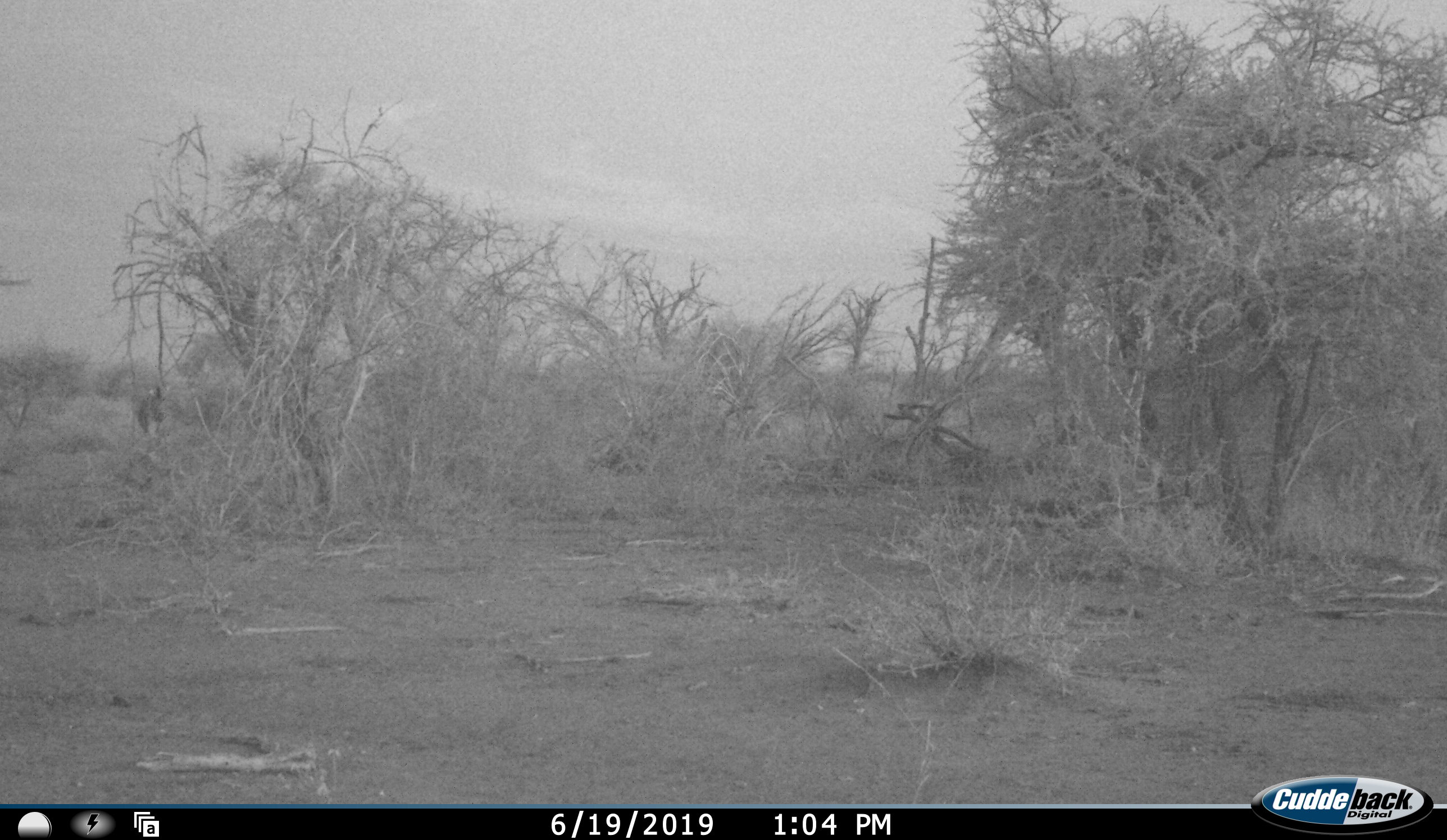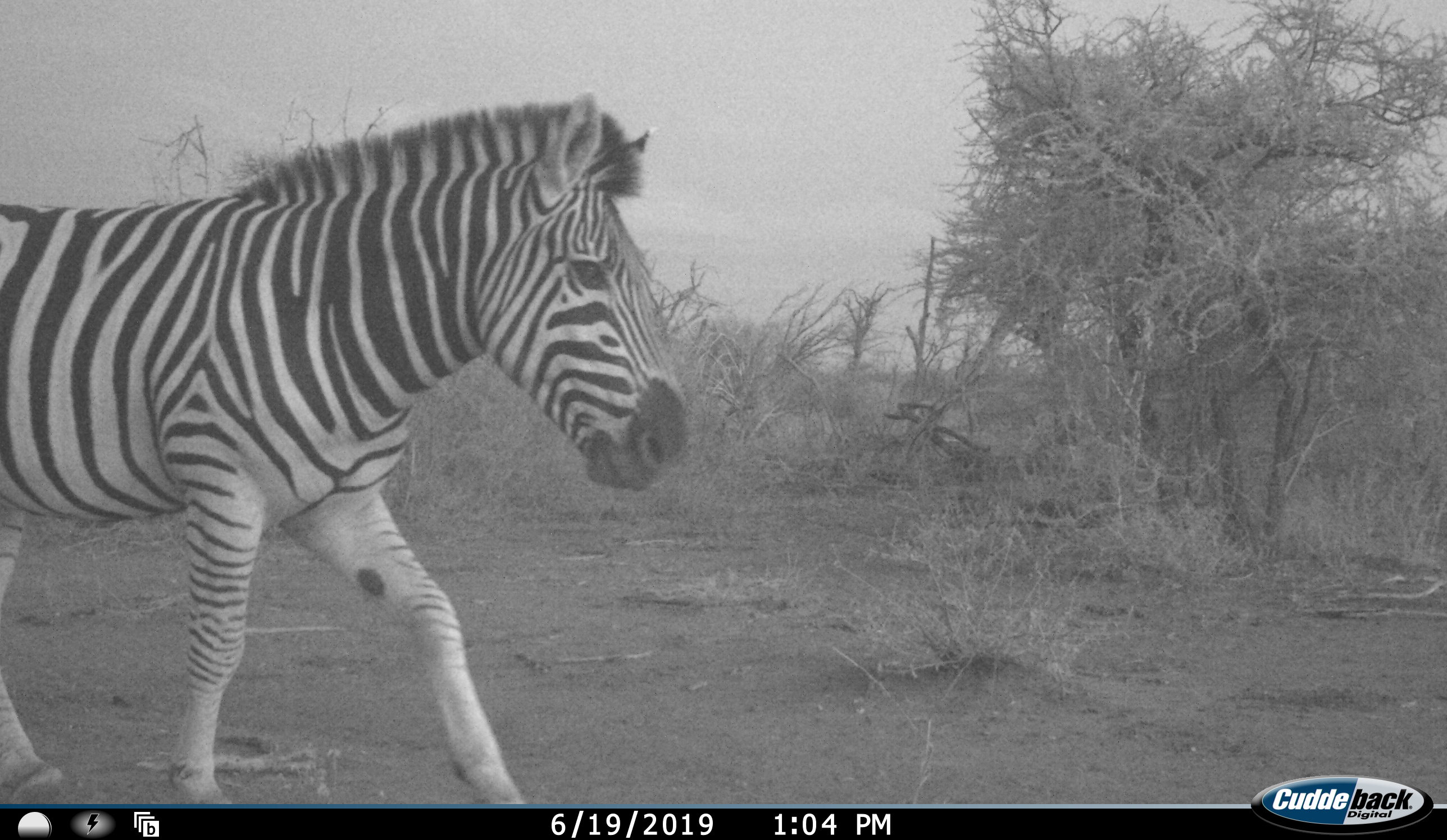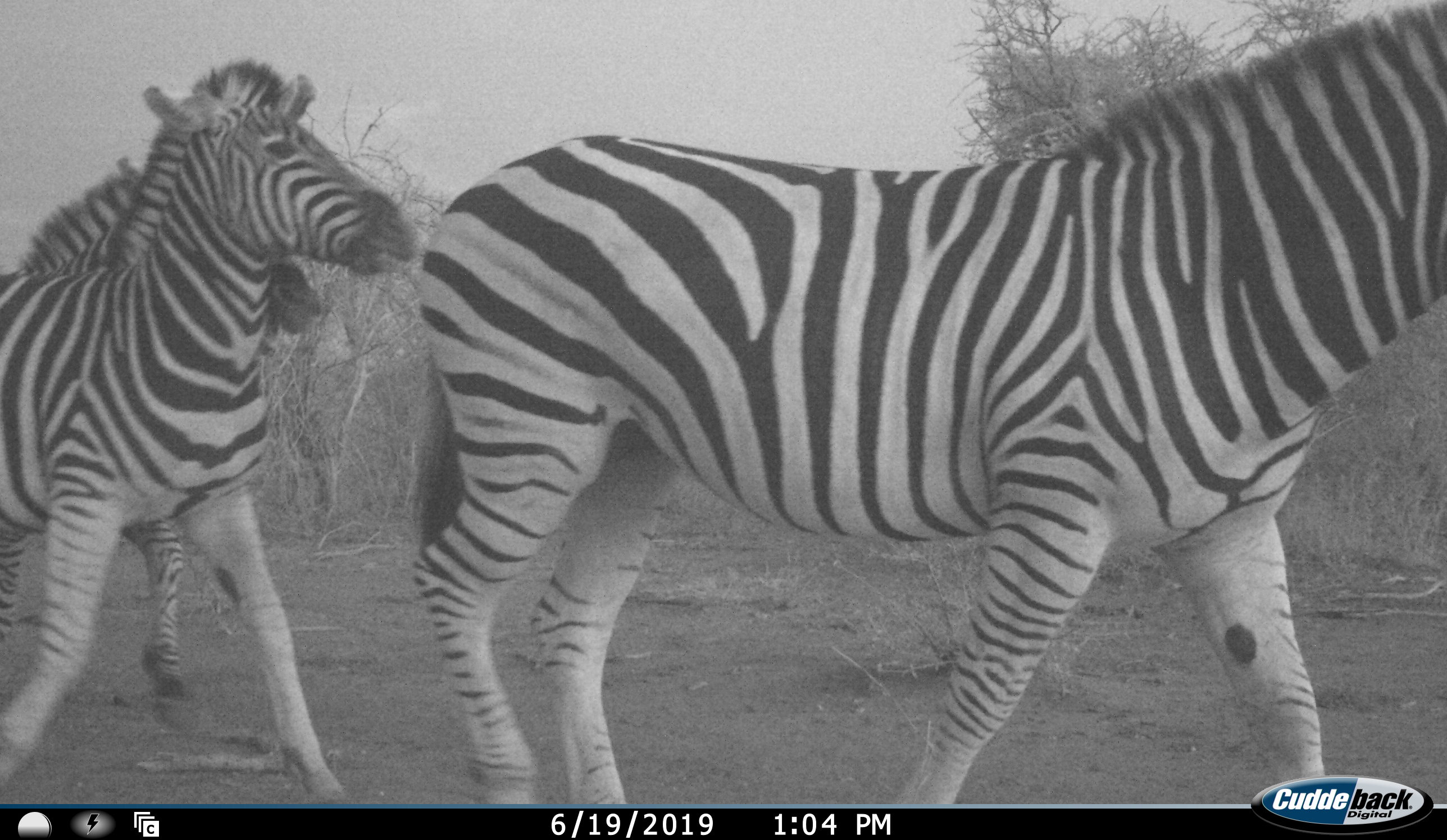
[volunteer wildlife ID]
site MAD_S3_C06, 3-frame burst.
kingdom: Animalia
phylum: Chordata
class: Mammalia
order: Perissodactyla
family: Equidae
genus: Equus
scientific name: Equus quagga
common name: plains zebra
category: zebraplains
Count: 3.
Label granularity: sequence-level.